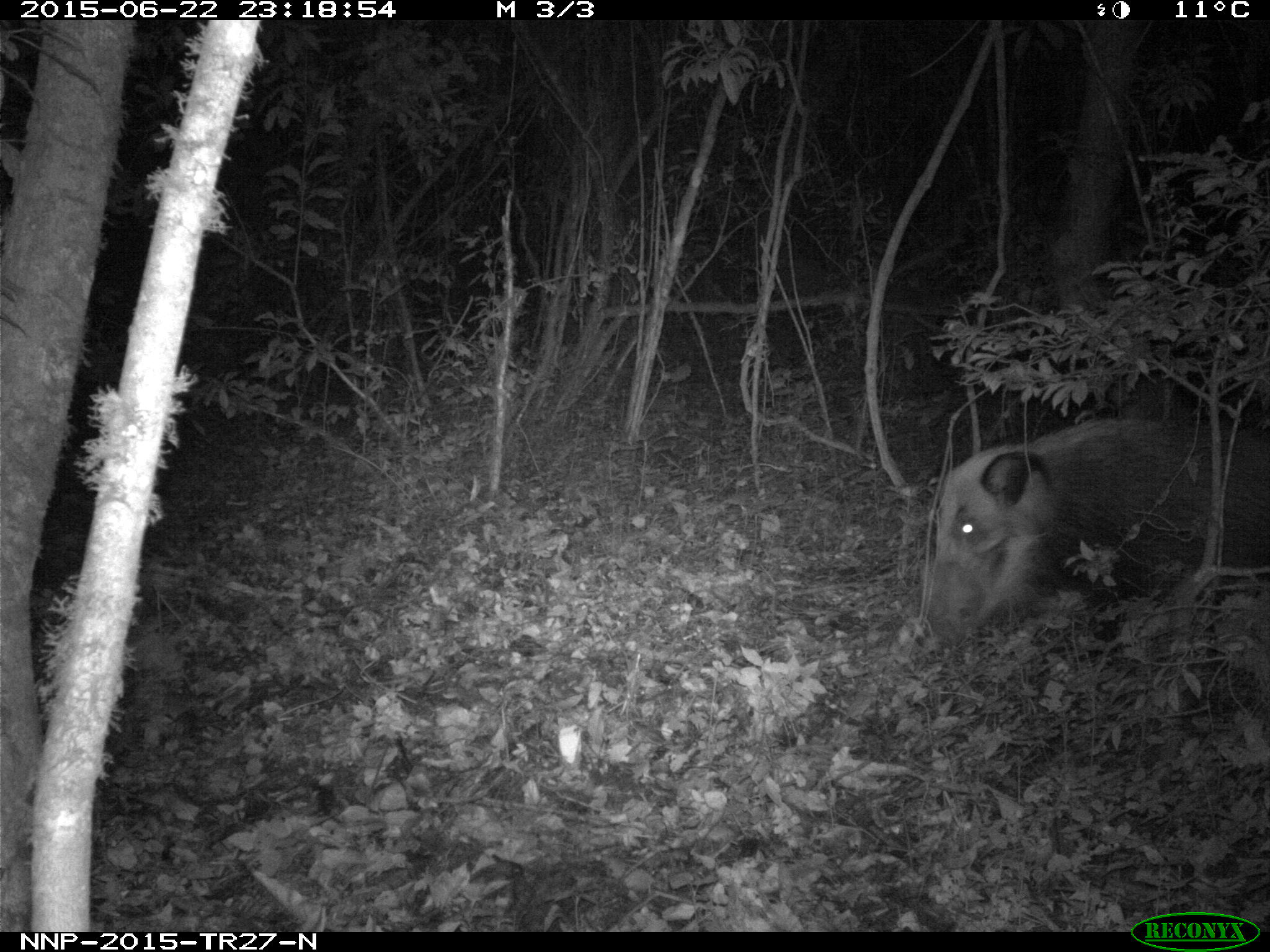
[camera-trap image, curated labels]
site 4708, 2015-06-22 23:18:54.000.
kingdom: Animalia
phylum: Chordata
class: Mammalia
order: Artiodactyla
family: Suidae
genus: Potamochoerus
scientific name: Potamochoerus larvatus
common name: bushpig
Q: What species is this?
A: Potamochoerus larvatus (bushpig).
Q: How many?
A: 1.